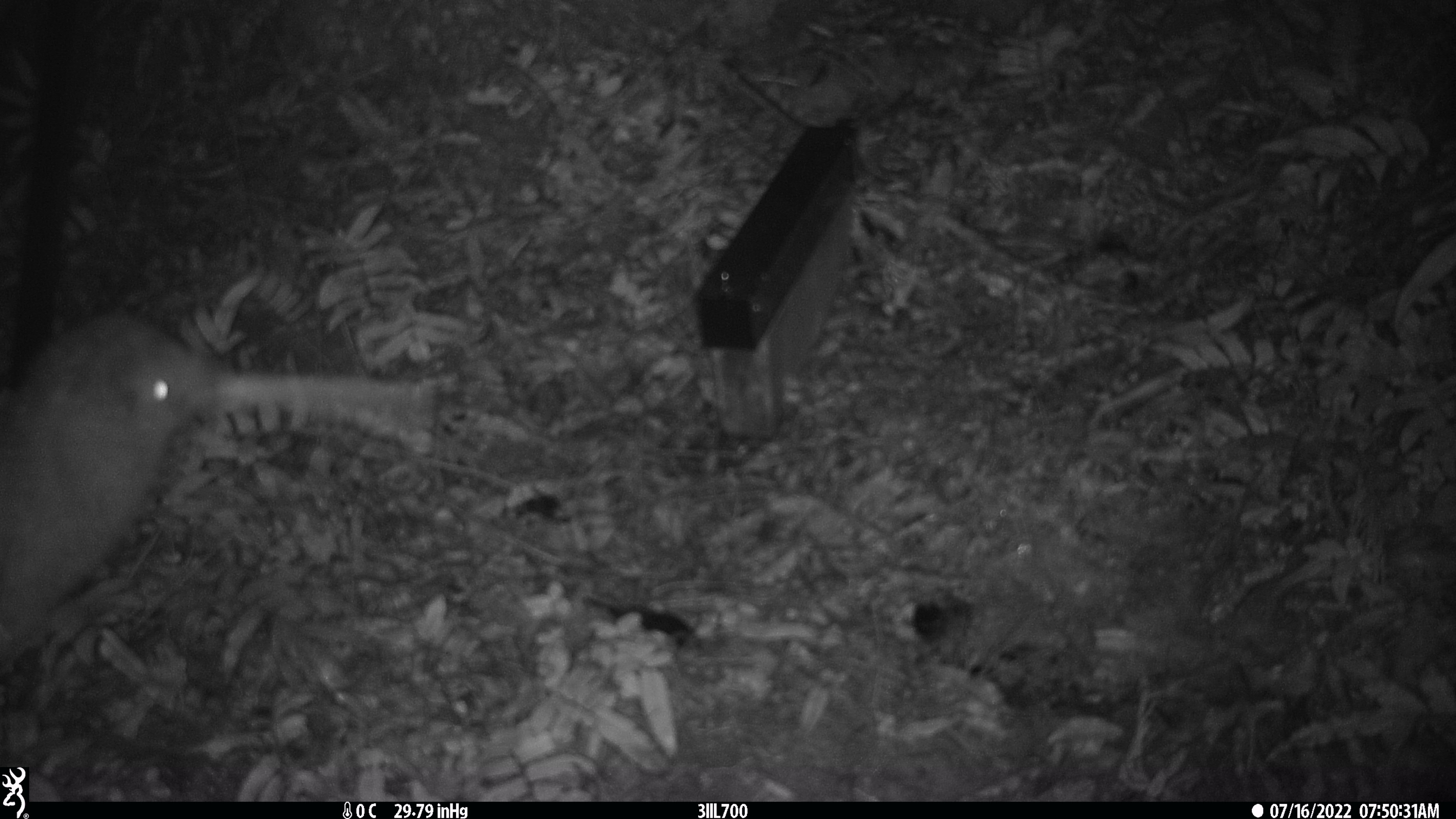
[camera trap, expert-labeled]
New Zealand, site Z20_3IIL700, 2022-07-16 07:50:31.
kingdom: Animalia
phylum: Chordata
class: Aves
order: Apterygiformes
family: Apterygidae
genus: Apteryx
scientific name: Apteryx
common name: kiwi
Kiwi (Apteryx).